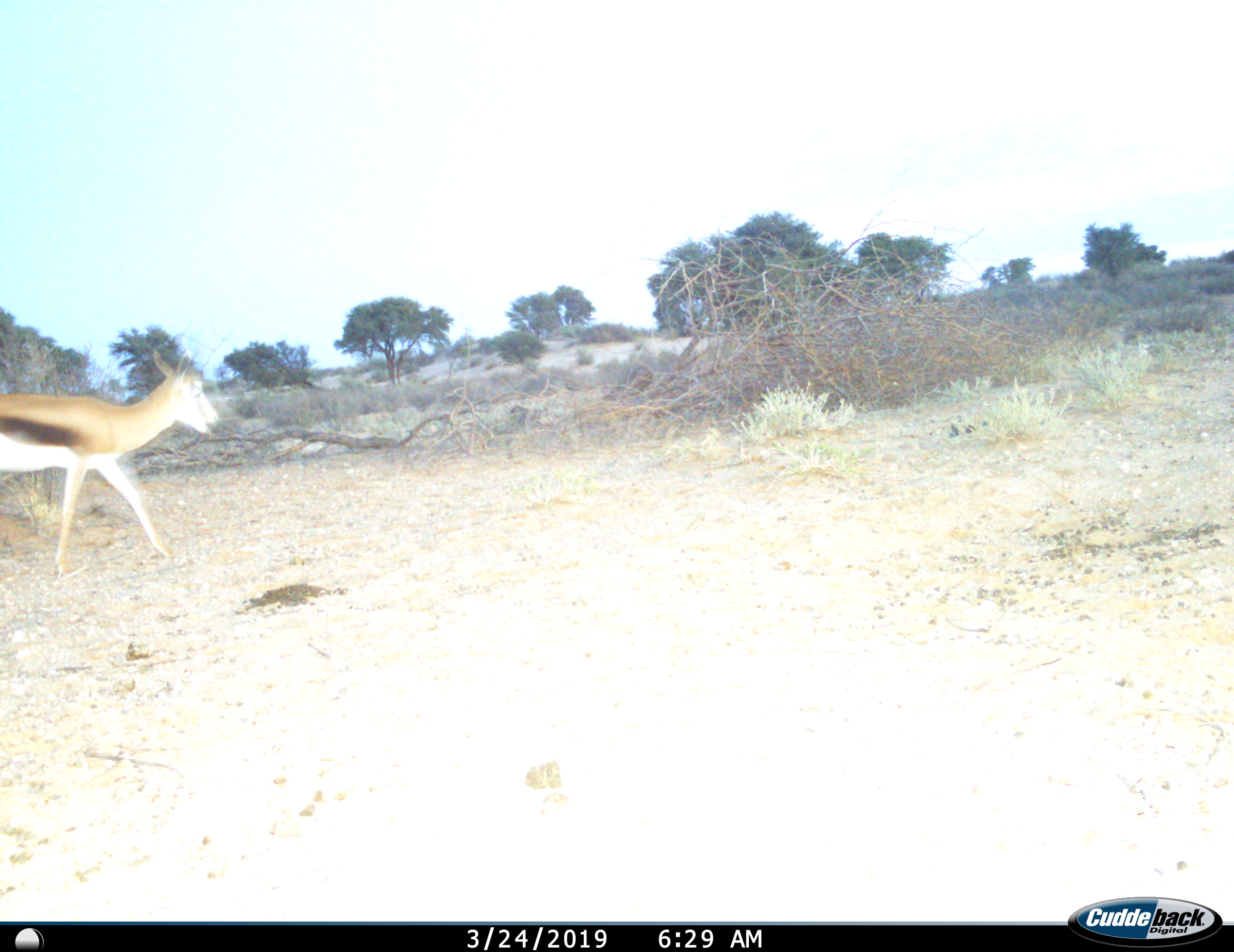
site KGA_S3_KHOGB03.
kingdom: Animalia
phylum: Chordata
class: Mammalia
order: Artiodactyla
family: Bovidae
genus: Antidorcas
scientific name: Antidorcas marsupialis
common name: springbok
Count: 1.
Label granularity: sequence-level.